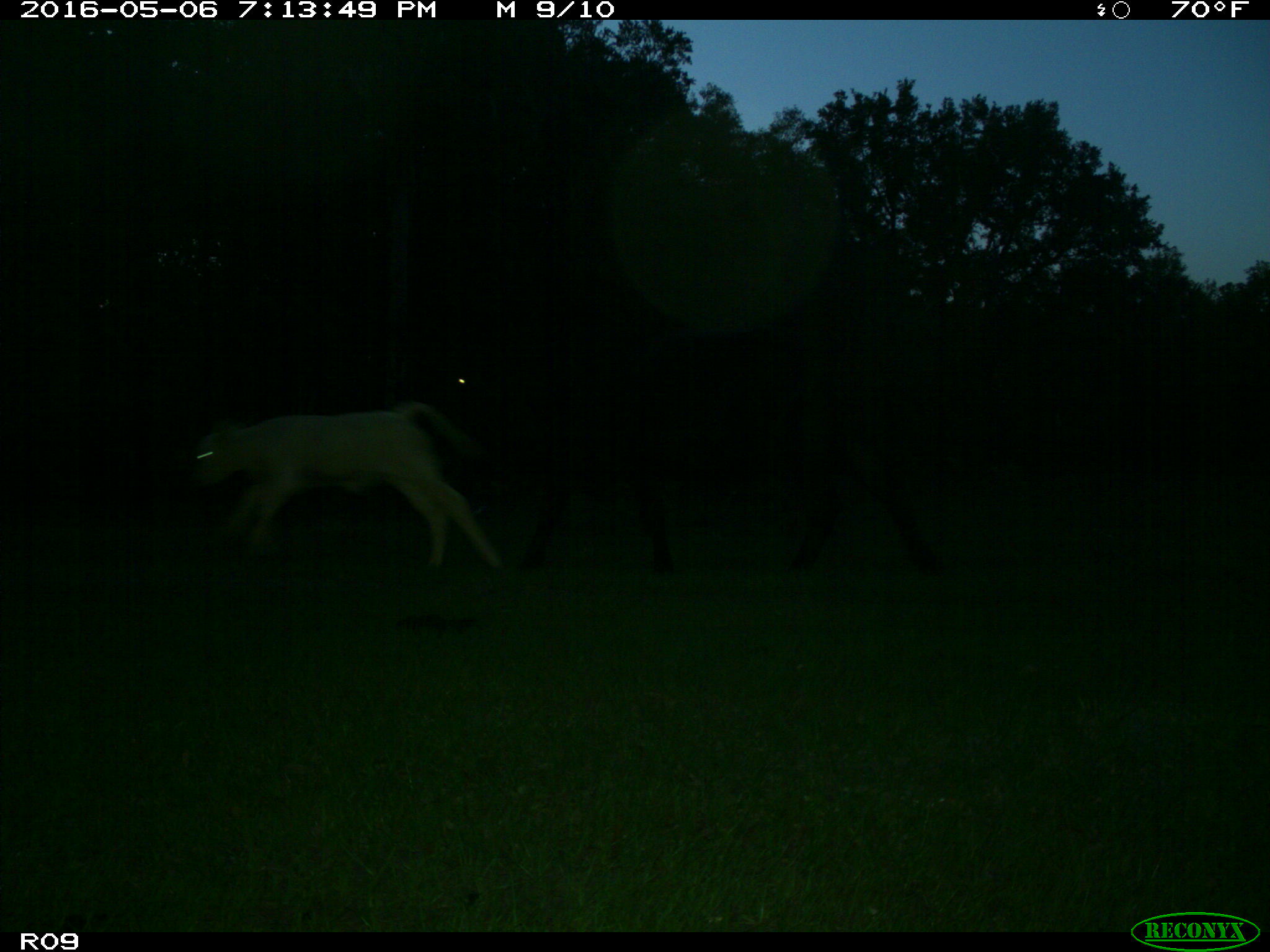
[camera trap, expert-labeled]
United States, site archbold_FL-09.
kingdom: Animalia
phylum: Chordata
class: Mammalia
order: Artiodactyla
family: Bovidae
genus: Bos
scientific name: Bos taurus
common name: domestic cow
Bos taurus (domestic cow).